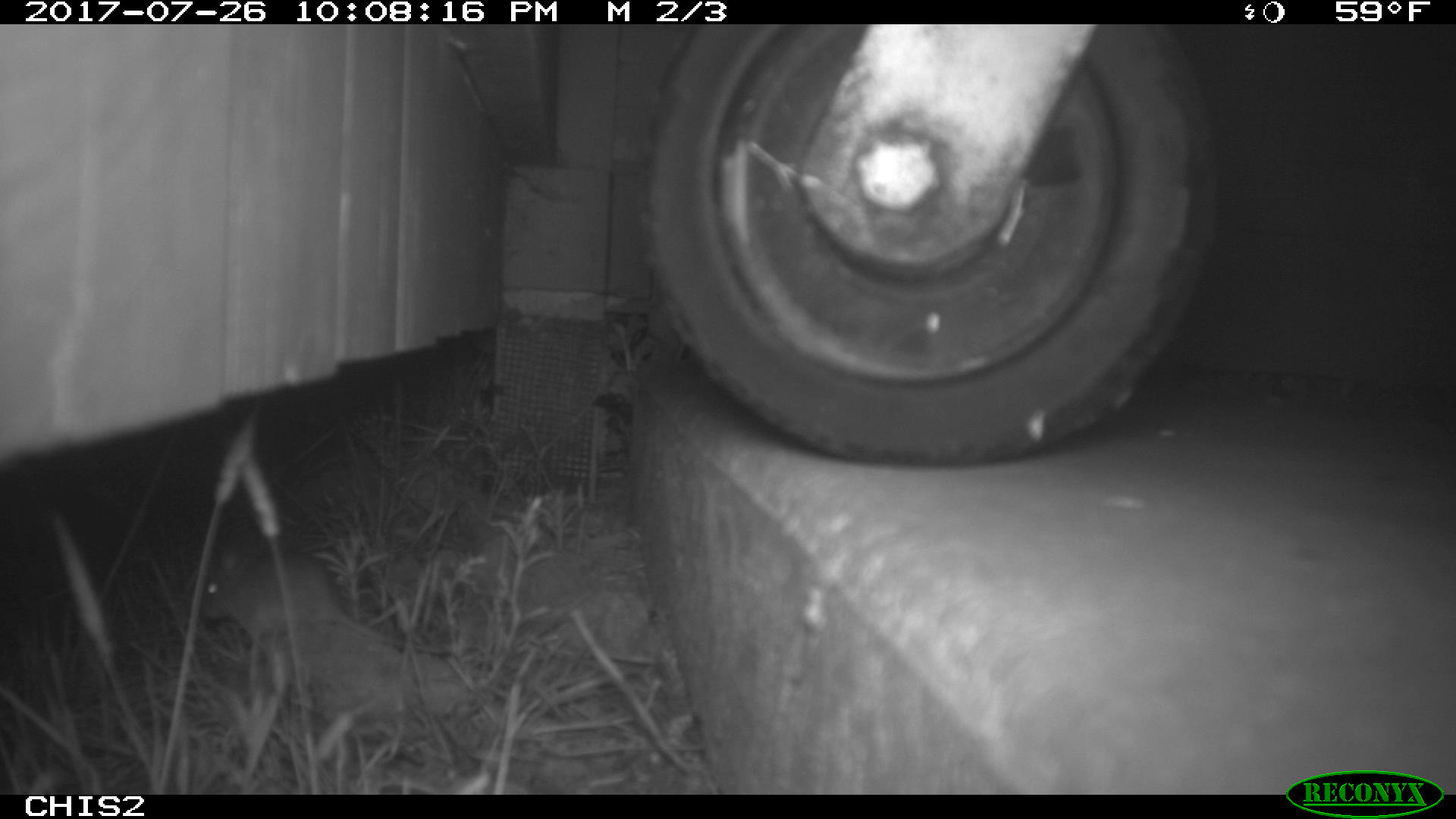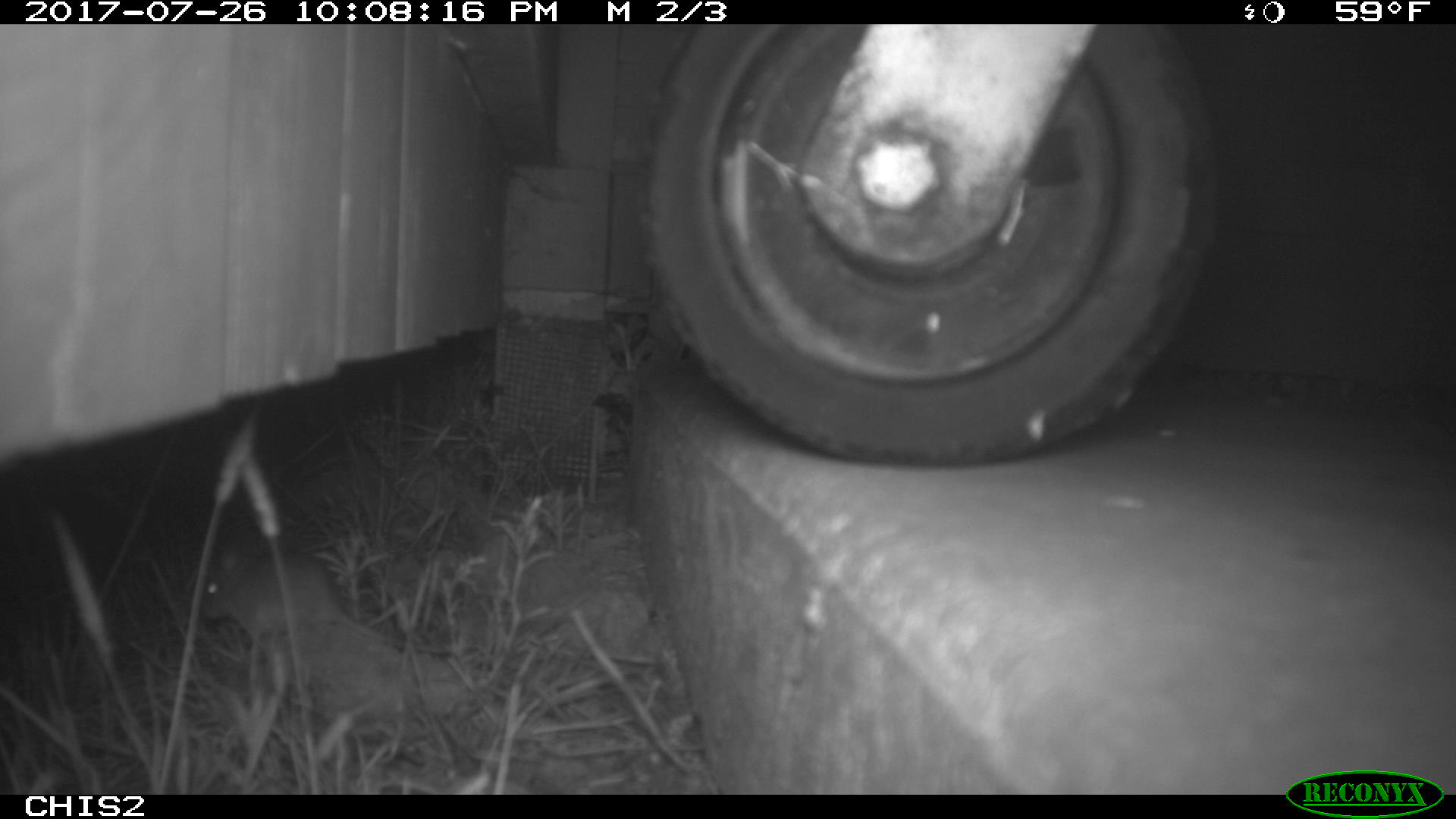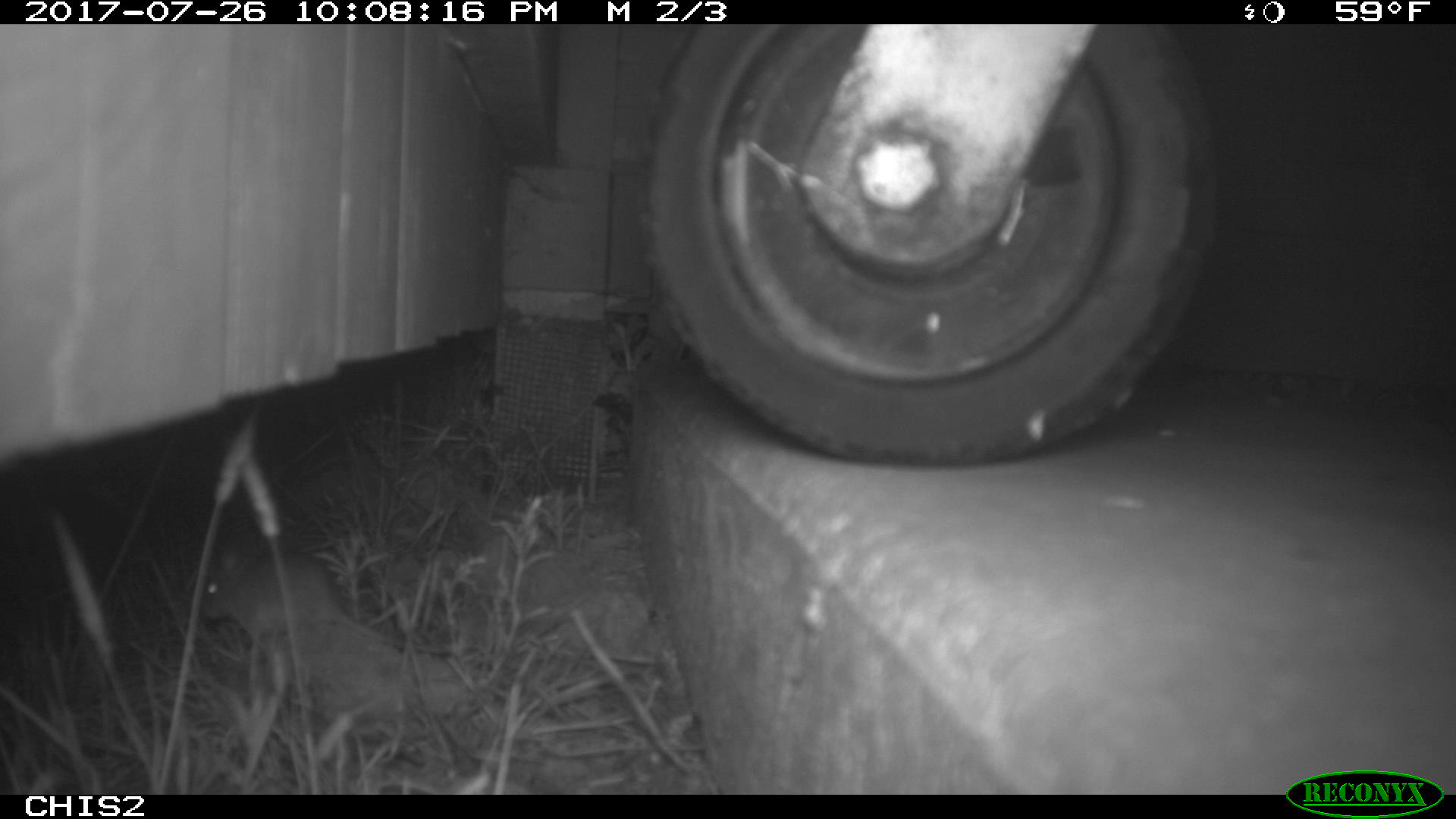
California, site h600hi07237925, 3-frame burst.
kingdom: Animalia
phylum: Chordata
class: Mammalia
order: Rodentia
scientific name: Rodentia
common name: rodent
Rodent (Rodentia).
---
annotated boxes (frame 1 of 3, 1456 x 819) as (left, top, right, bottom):
rodent: (198, 544, 445, 656)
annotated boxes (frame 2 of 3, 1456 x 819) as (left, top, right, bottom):
rodent: (199, 552, 447, 657)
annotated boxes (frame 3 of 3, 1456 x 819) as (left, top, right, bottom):
rodent: (198, 545, 453, 659)